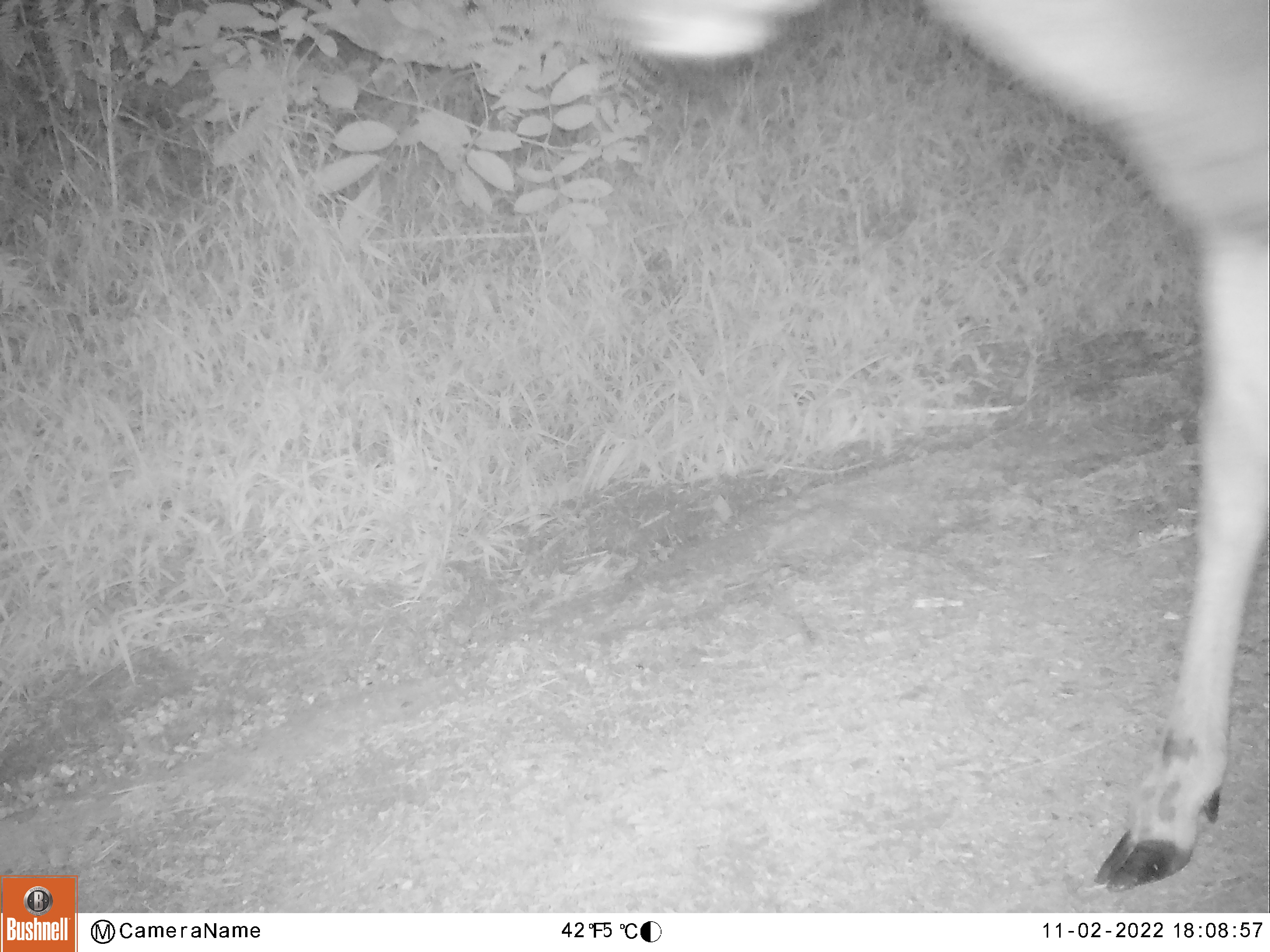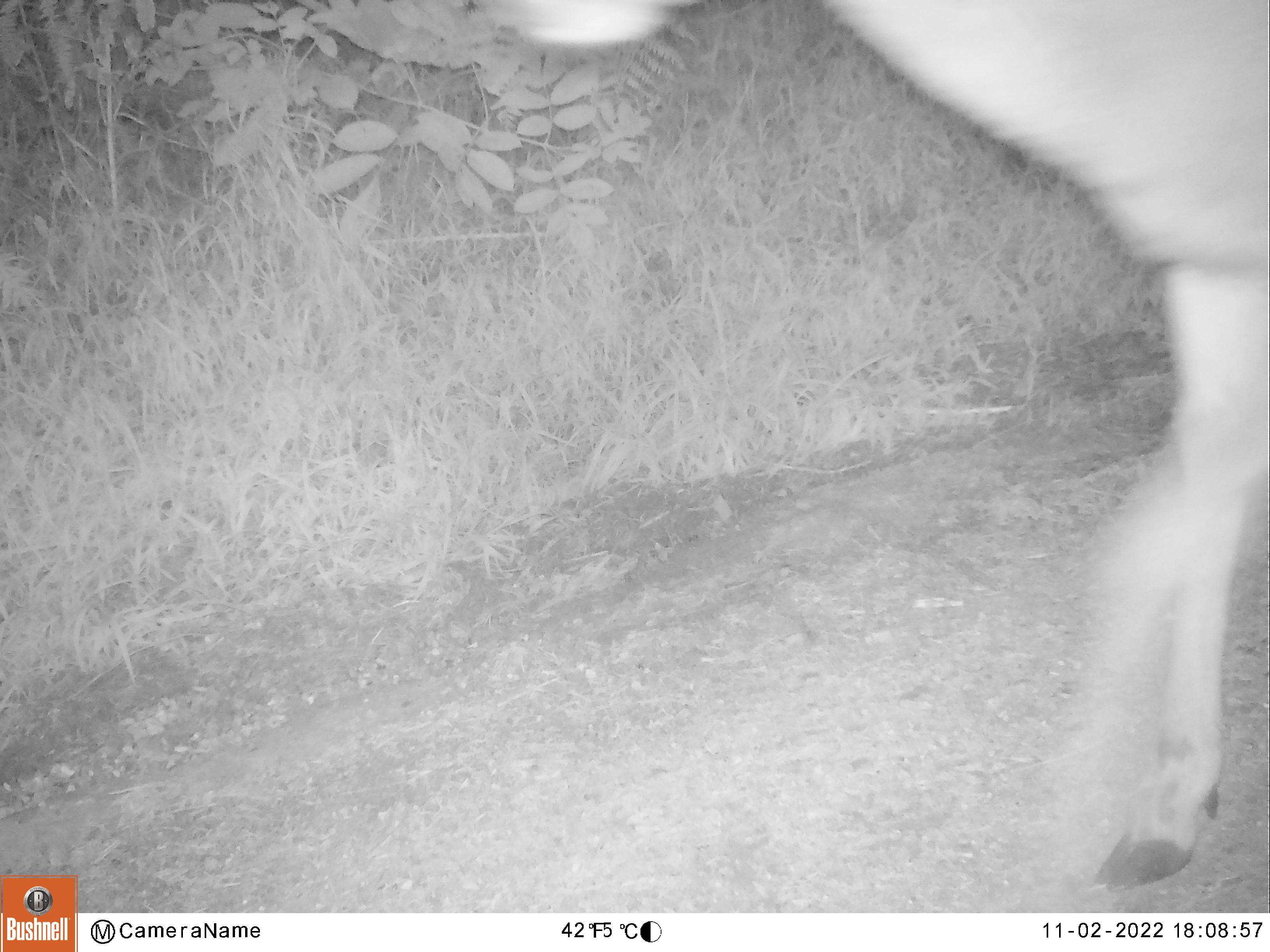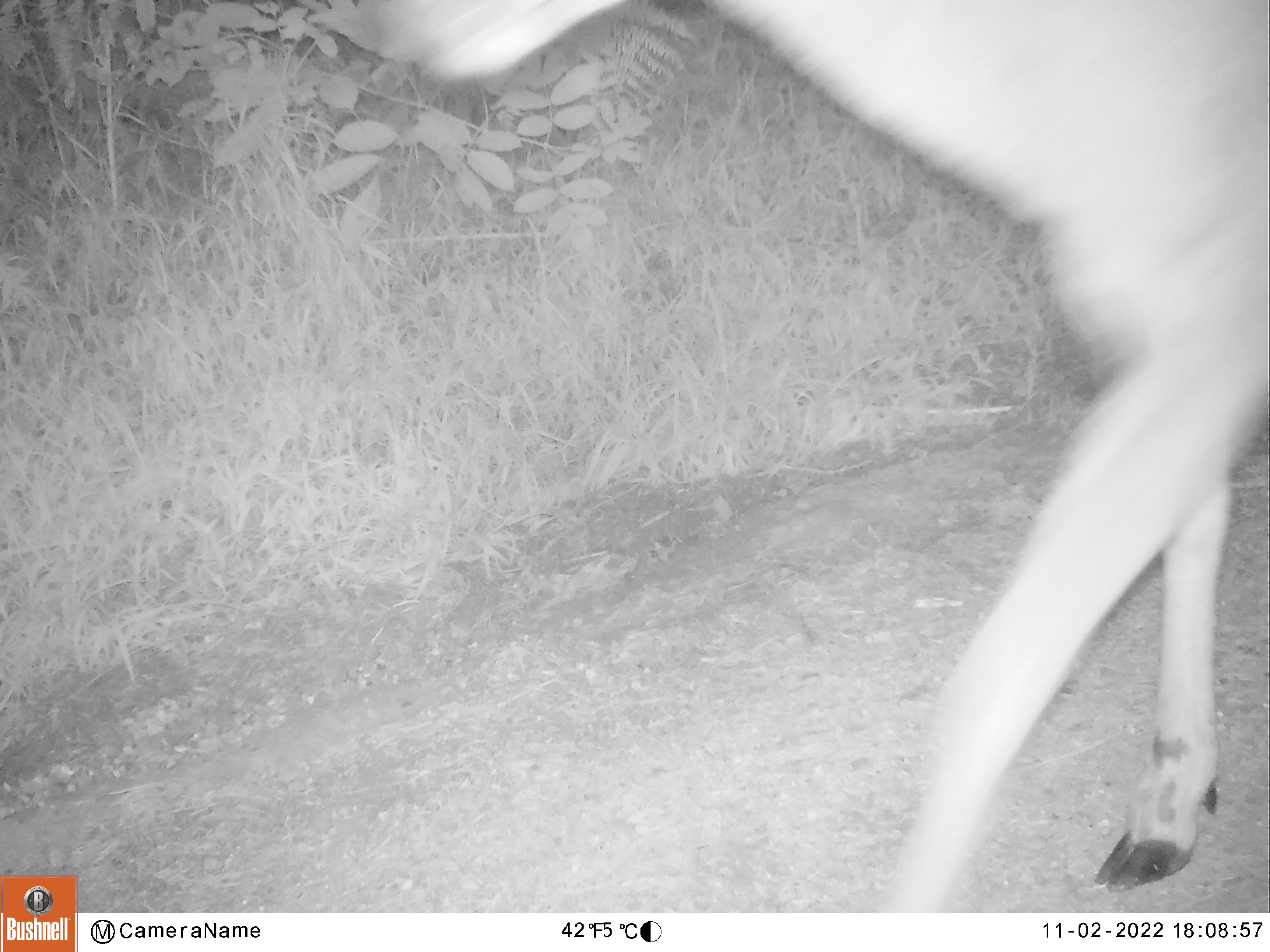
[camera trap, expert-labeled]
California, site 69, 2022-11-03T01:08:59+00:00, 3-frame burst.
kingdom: Animalia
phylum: Chordata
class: Mammalia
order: Artiodactyla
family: Cervidae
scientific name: Cervidae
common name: elk or deer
Elk or deer (Cervidae).